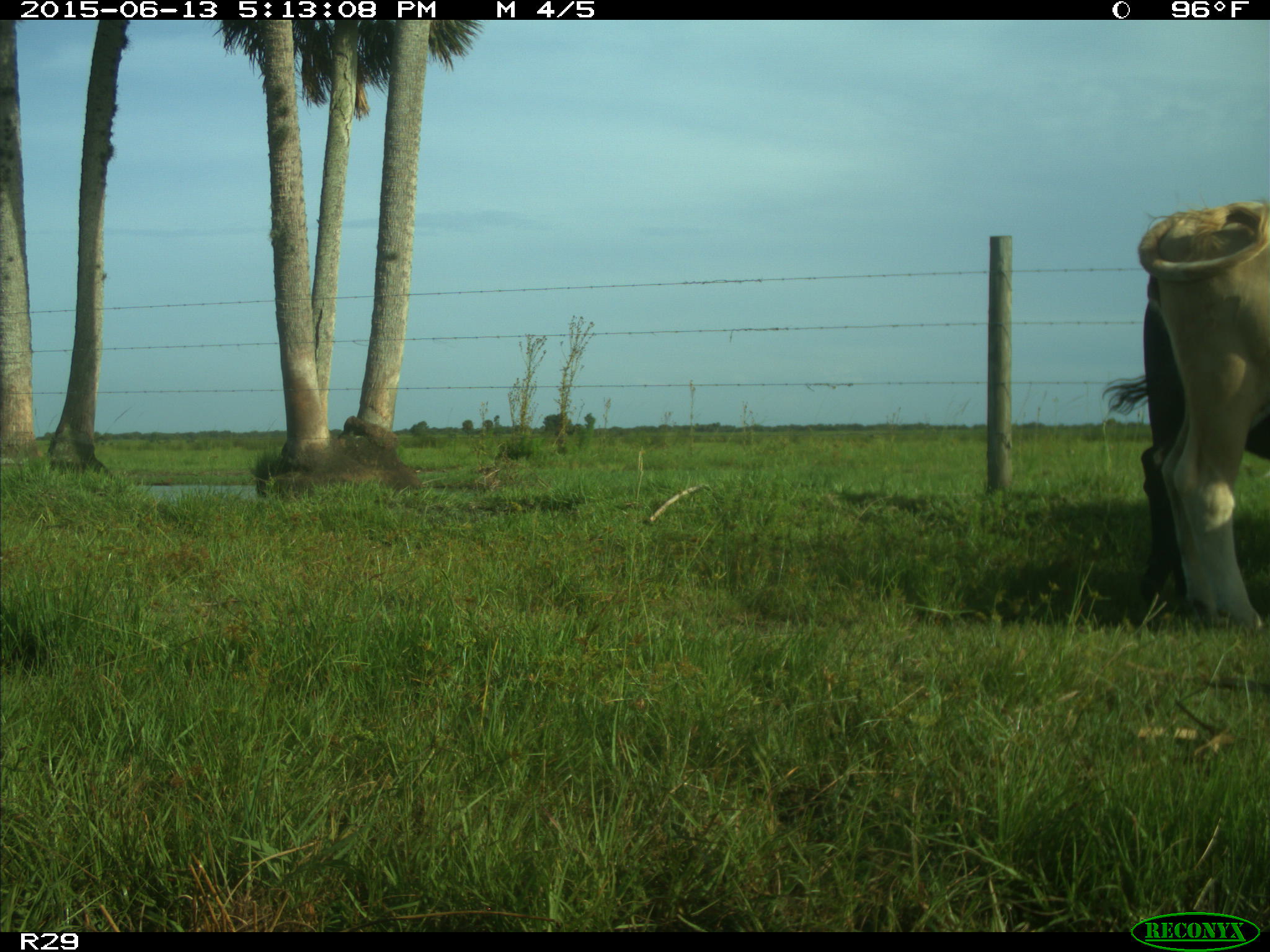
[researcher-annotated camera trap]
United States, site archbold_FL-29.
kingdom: Animalia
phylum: Chordata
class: Mammalia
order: Artiodactyla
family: Bovidae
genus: Bos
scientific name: Bos taurus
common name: domestic cow